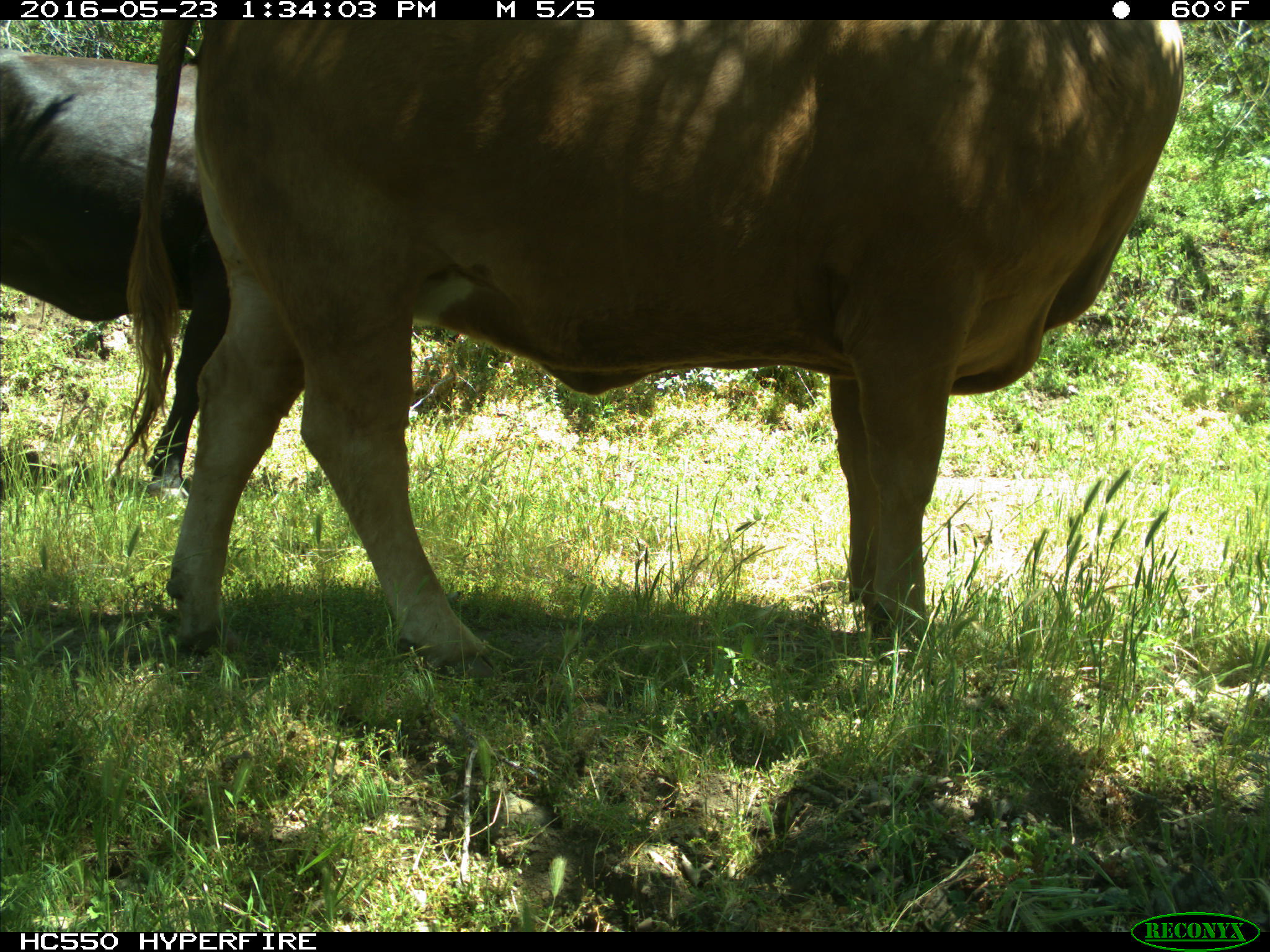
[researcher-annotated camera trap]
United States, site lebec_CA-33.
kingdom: Animalia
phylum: Chordata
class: Mammalia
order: Artiodactyla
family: Bovidae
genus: Bos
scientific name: Bos taurus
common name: domestic cow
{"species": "Bos taurus (domestic cow)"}